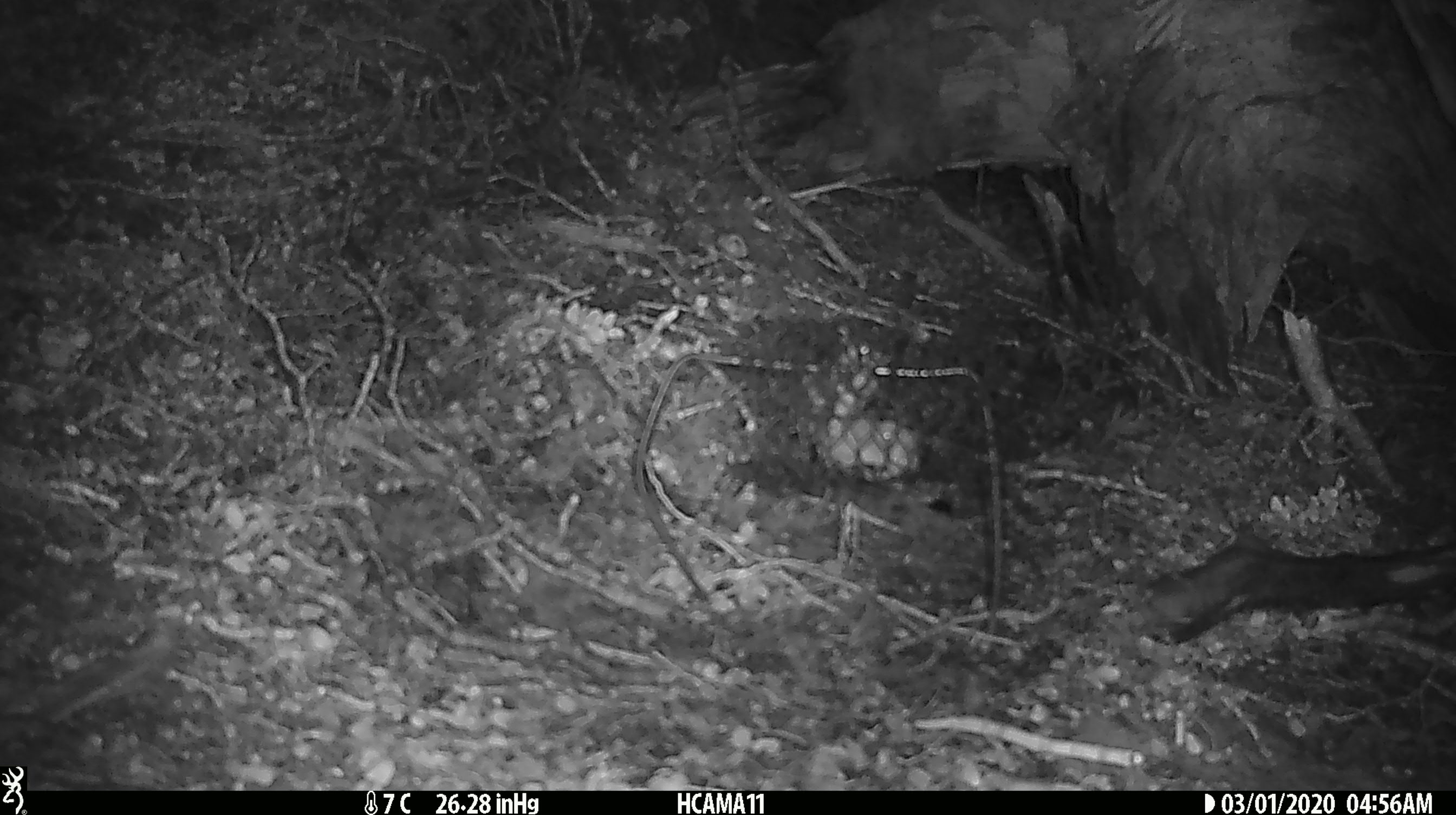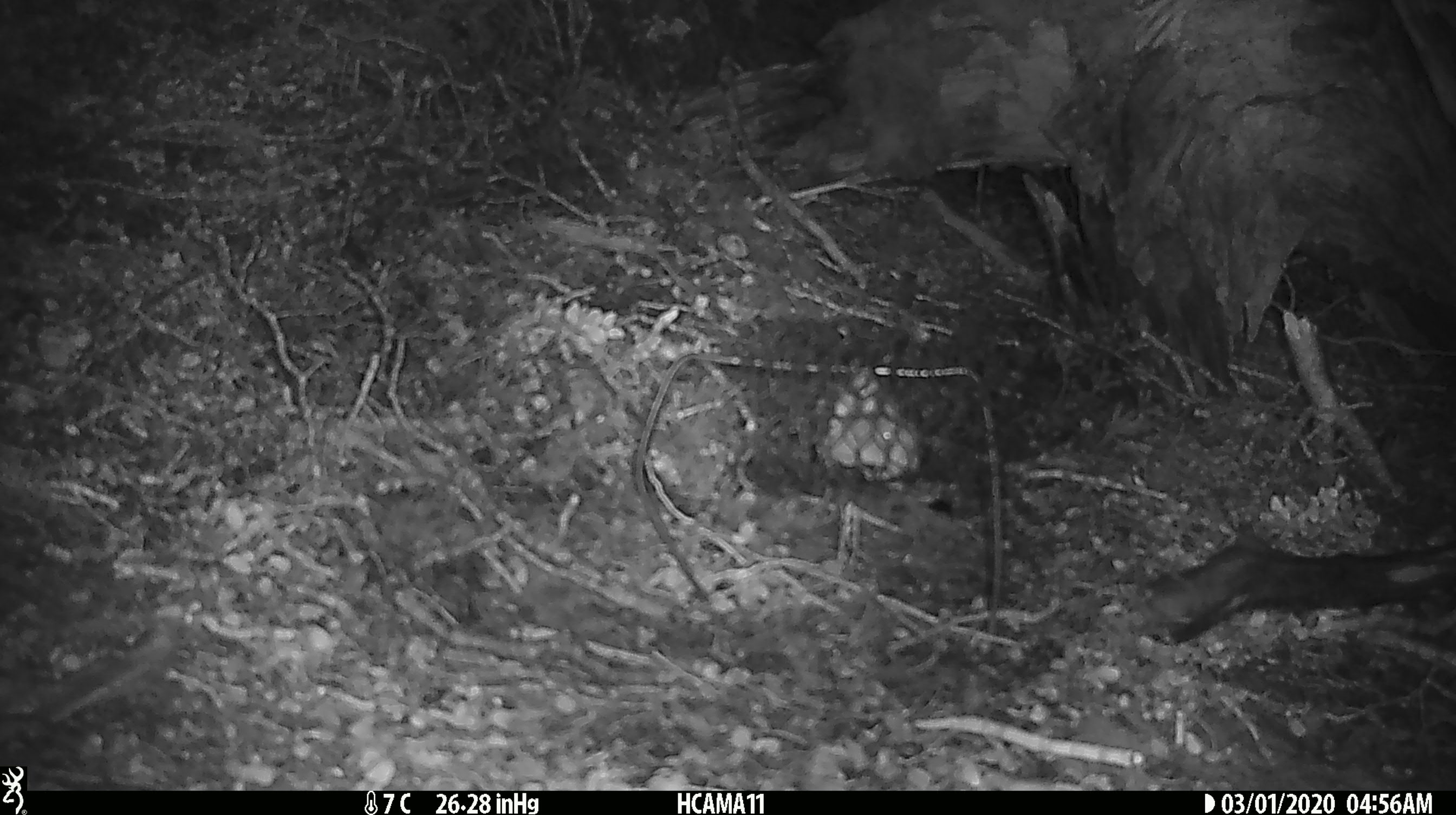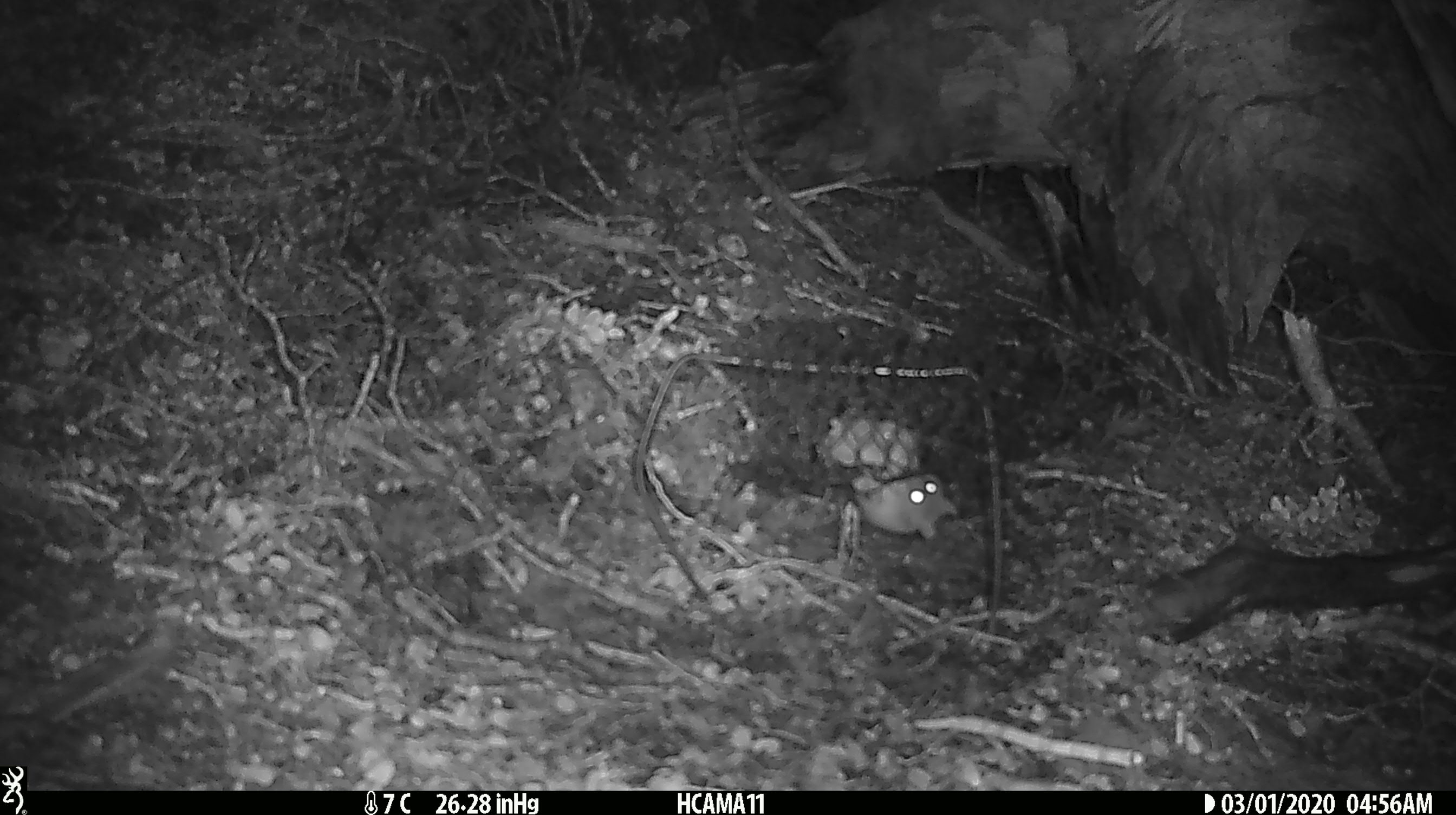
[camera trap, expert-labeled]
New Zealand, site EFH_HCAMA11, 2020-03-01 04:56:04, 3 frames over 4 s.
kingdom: Animalia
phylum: Chordata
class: Mammalia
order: Rodentia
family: Muridae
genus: Mus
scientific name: Mus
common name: mouse